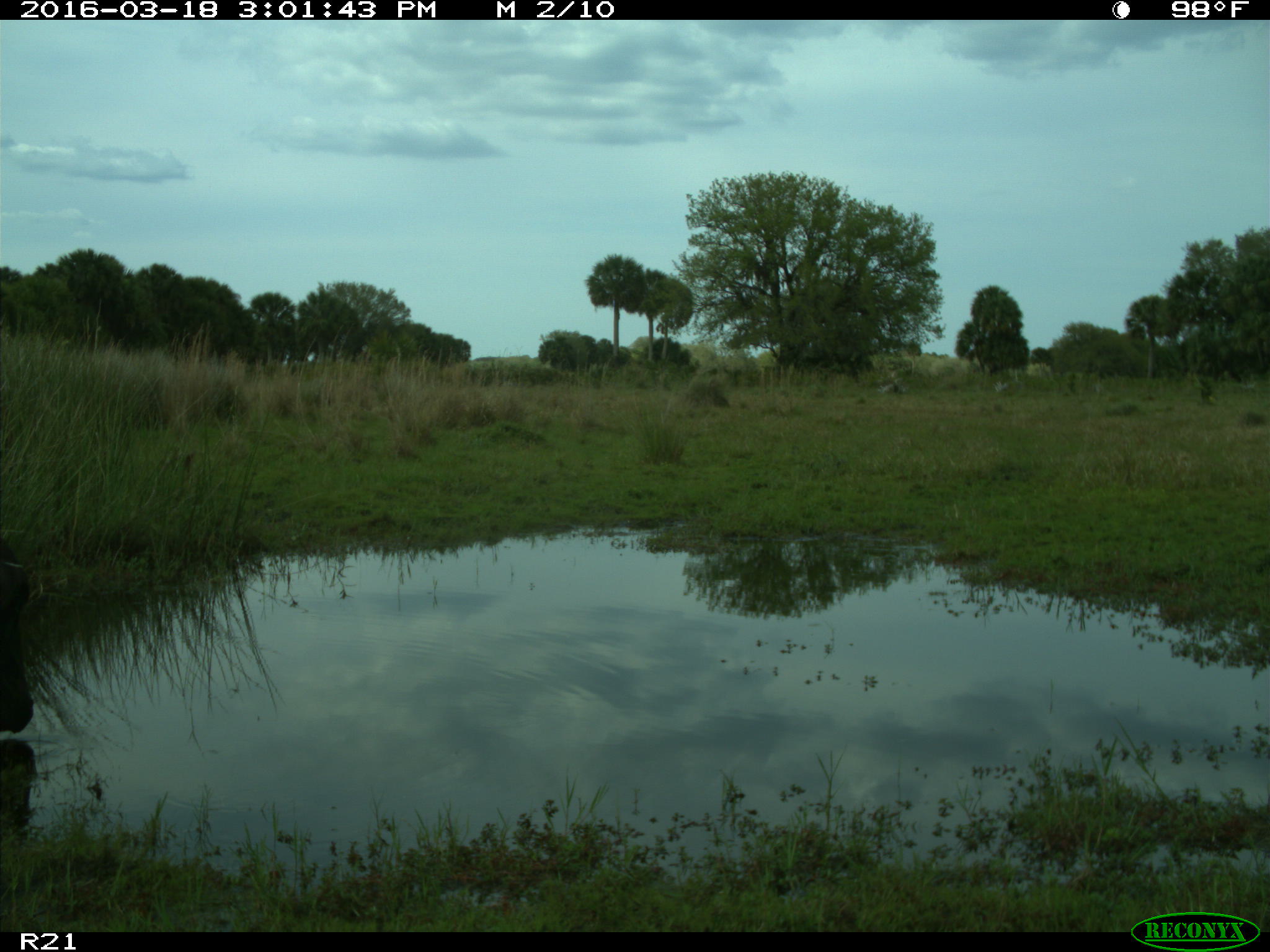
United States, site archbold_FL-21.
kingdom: Animalia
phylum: Chordata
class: Mammalia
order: Artiodactyla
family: Bovidae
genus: Bos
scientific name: Bos taurus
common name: domestic cow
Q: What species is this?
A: Bos taurus (domestic cow).